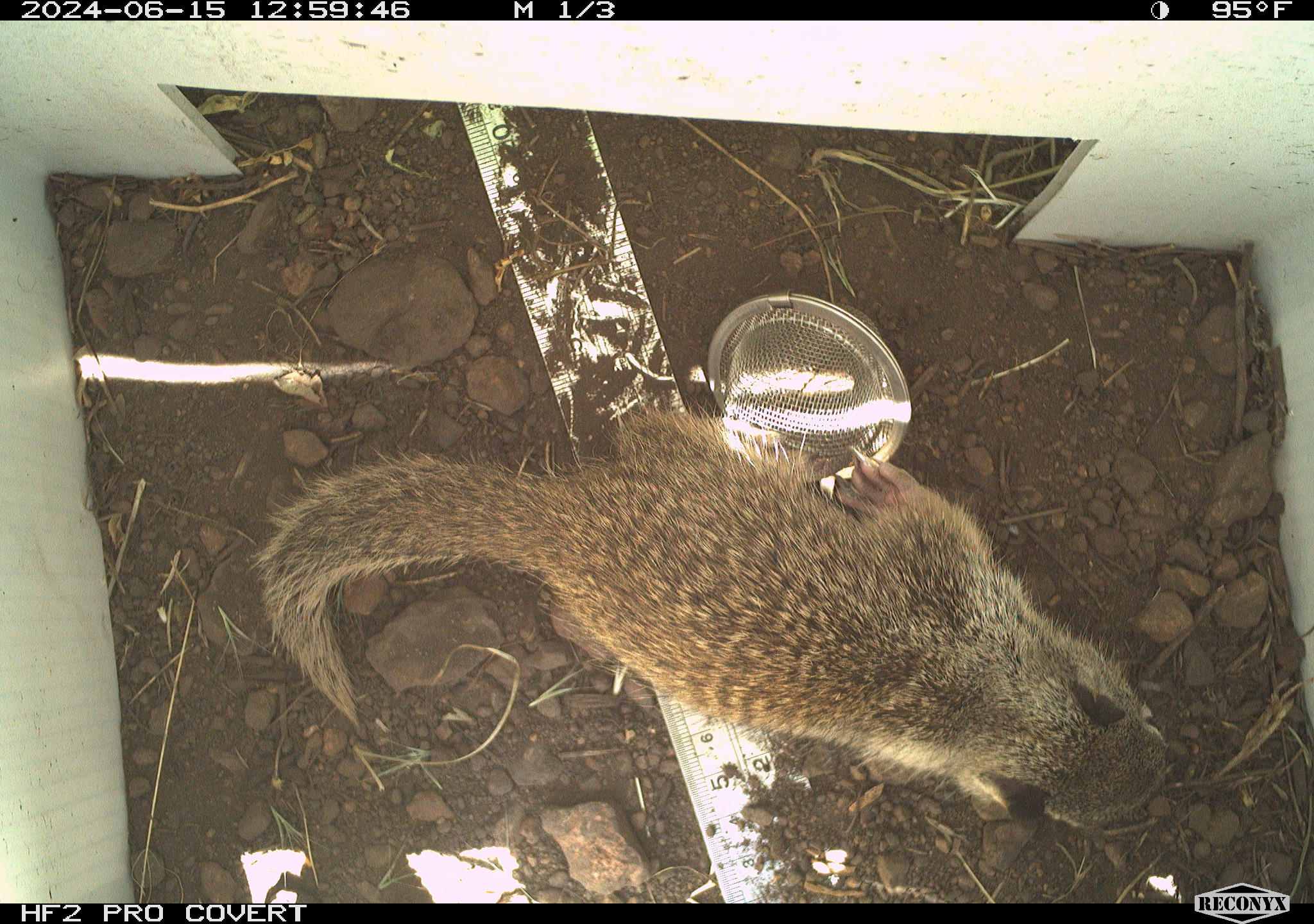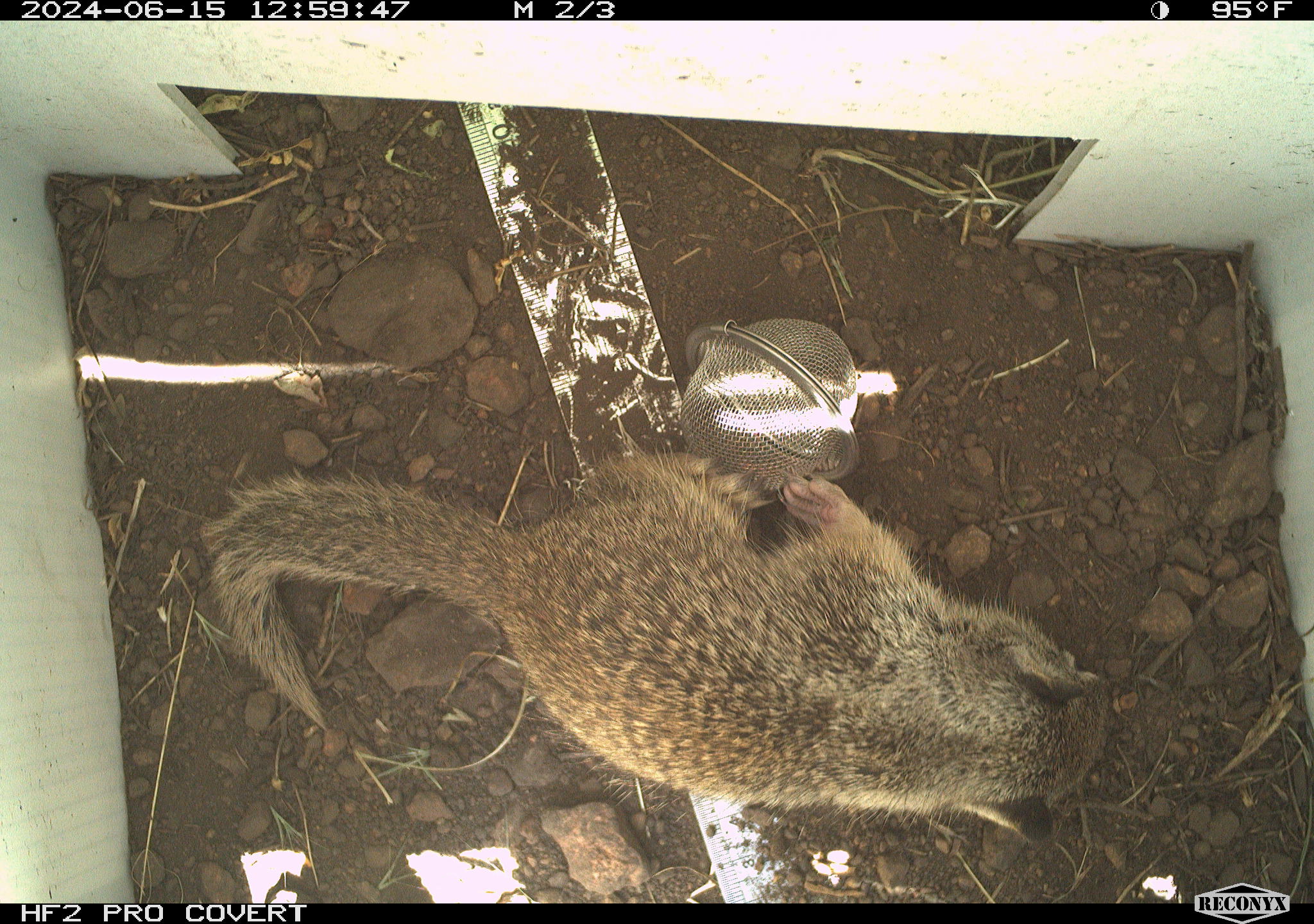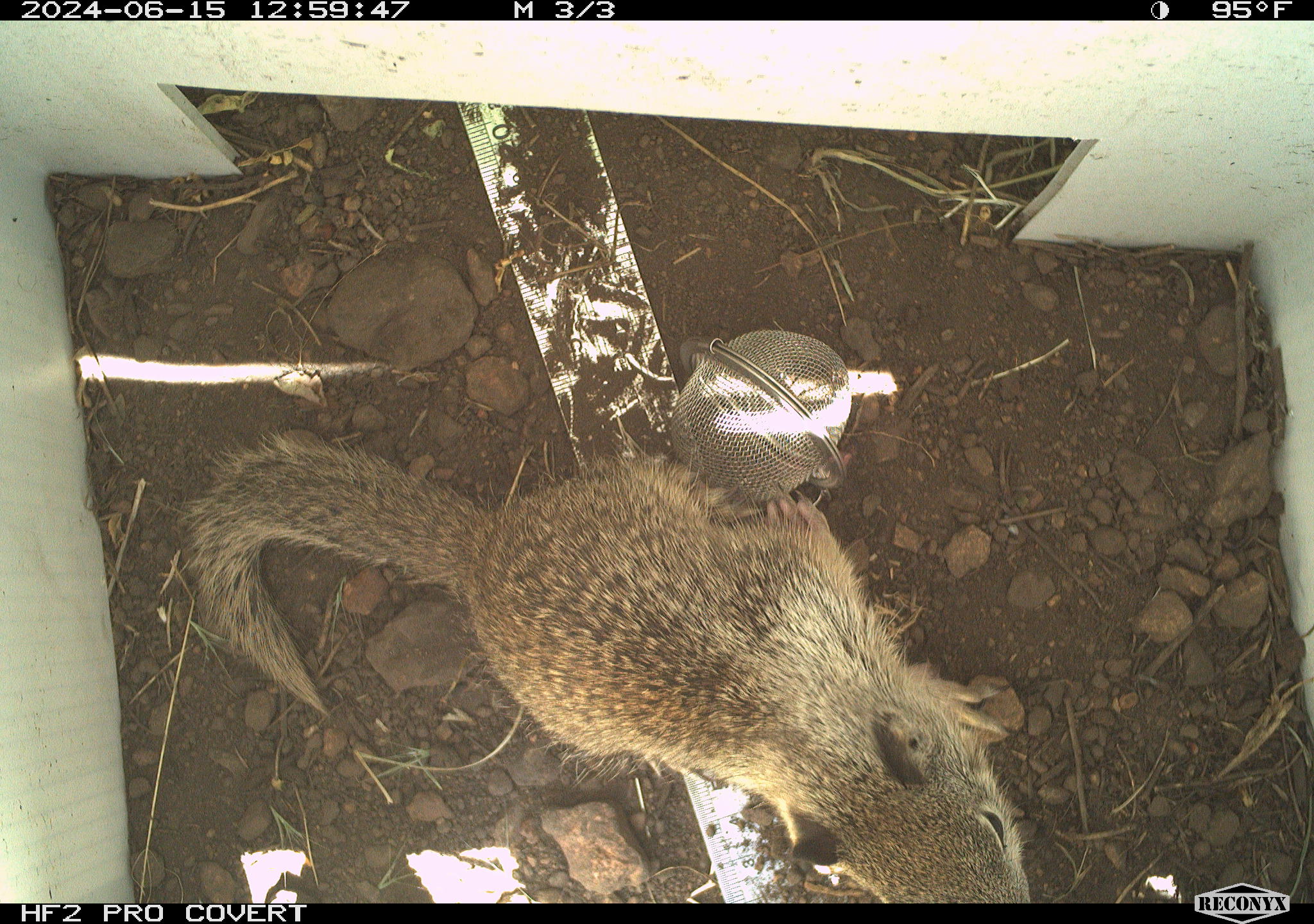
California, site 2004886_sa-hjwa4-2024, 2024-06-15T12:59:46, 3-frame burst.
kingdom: Animalia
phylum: Chordata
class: Mammalia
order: Rodentia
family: Sciuridae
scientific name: Sciuridae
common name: squirrels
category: sciuridae family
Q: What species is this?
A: Sciuridae family (squirrels) (Sciuridae).